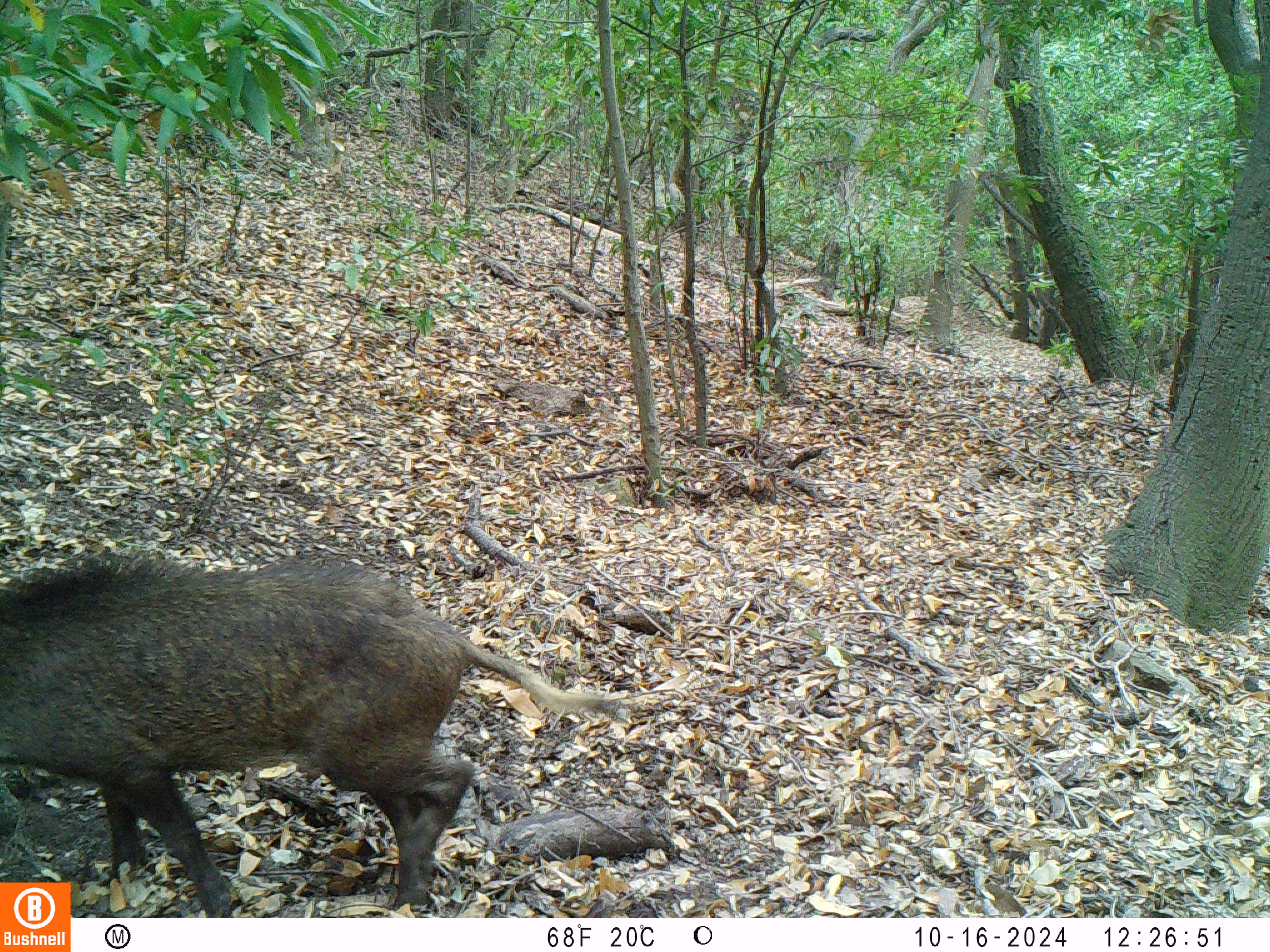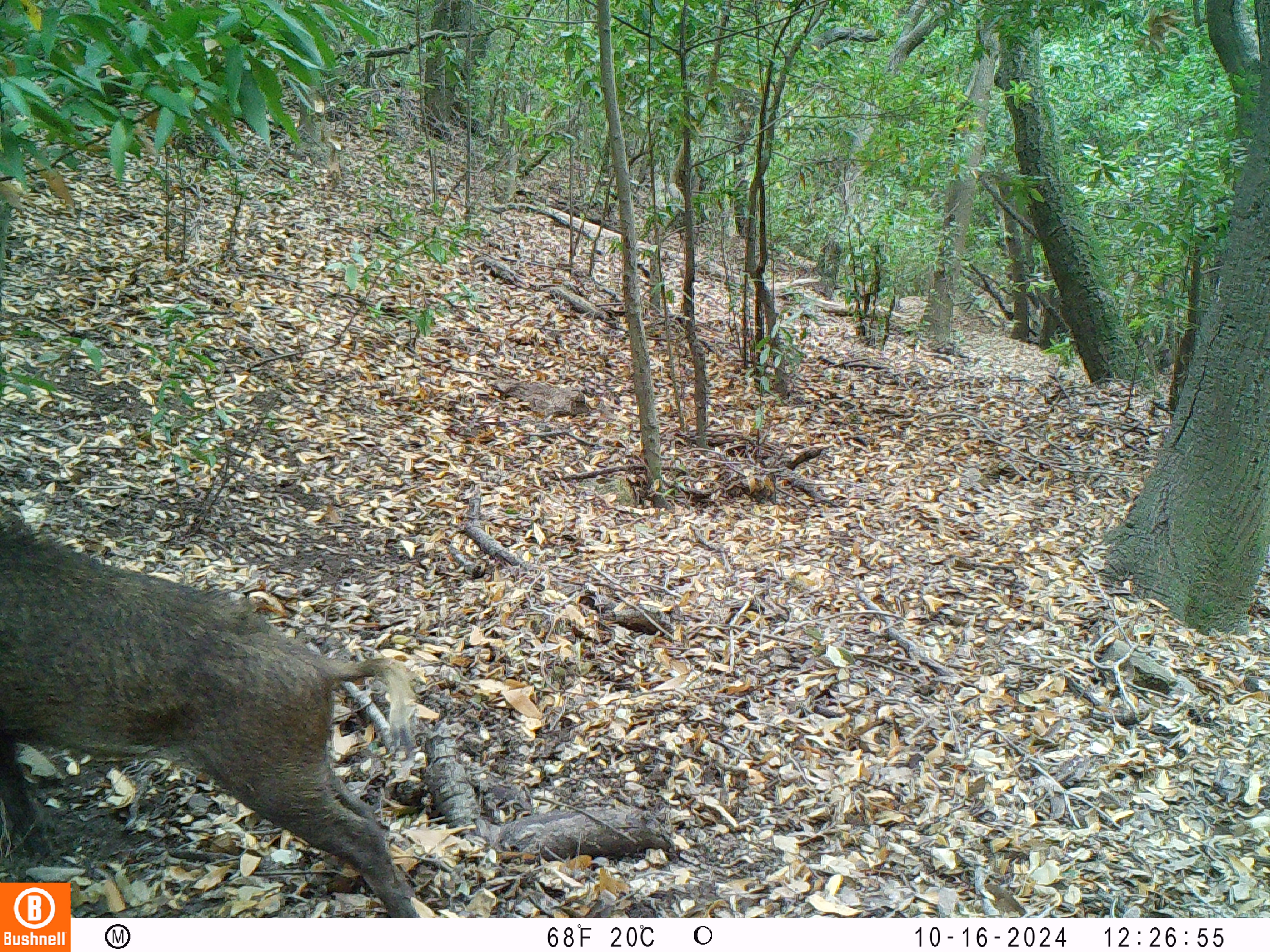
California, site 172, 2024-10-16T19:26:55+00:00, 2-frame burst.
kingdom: Animalia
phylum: Chordata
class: Mammalia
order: Artiodactyla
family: Suidae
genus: Sus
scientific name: Sus scrofa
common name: wild boar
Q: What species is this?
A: Wild boar (Sus scrofa).